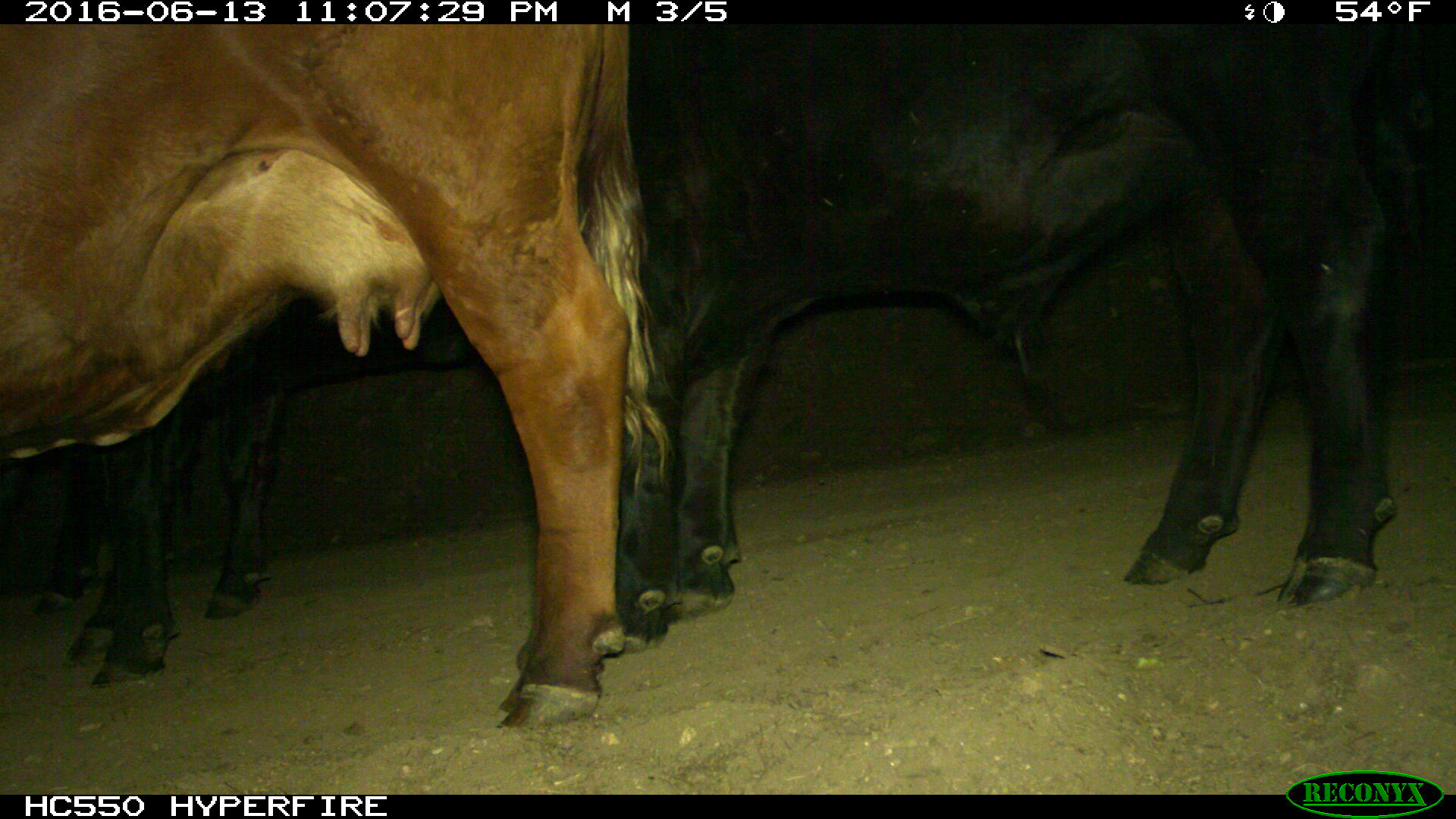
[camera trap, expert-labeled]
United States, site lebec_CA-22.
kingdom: Animalia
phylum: Chordata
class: Mammalia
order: Artiodactyla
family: Bovidae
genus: Bos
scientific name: Bos taurus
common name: domestic cow